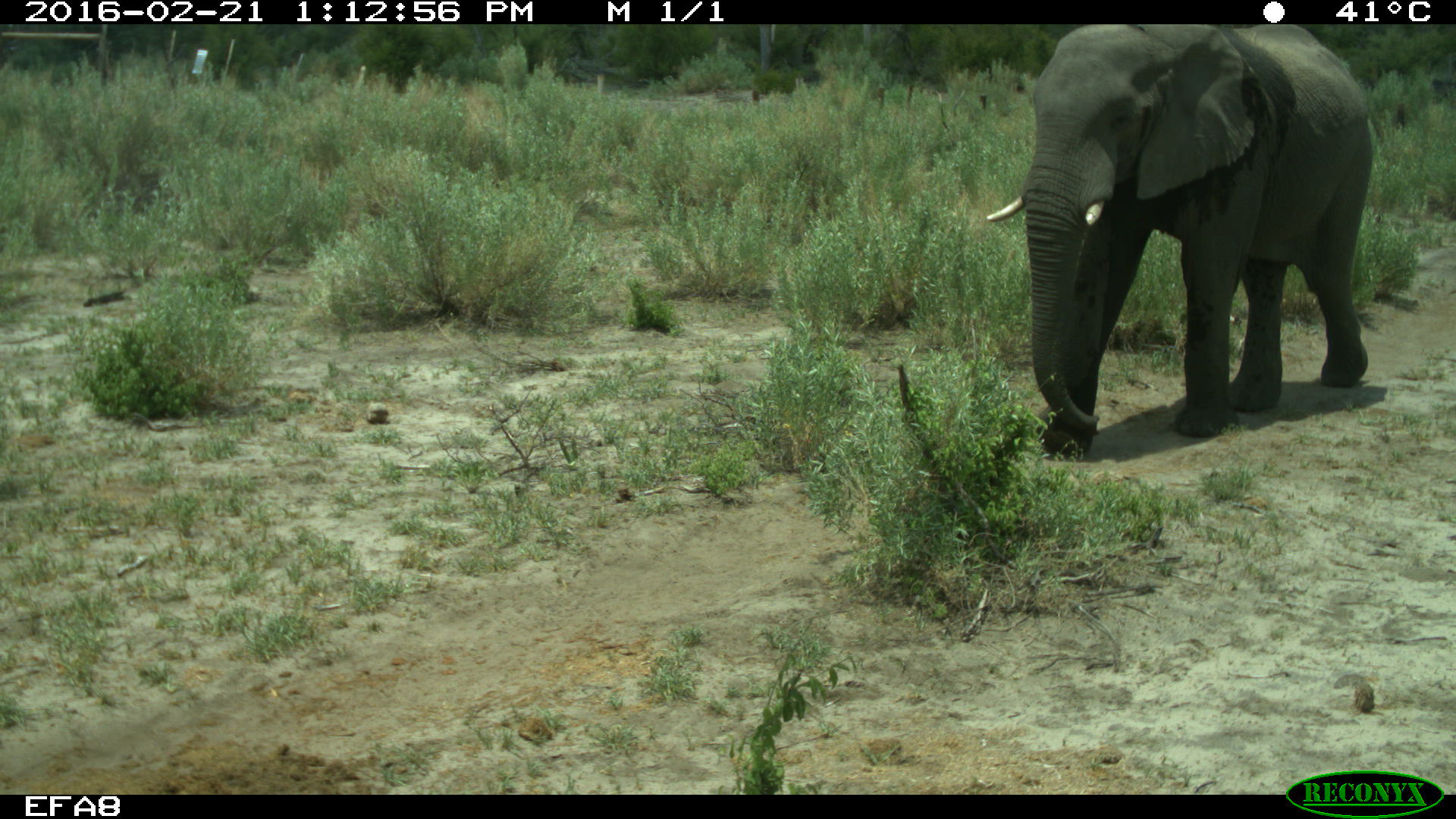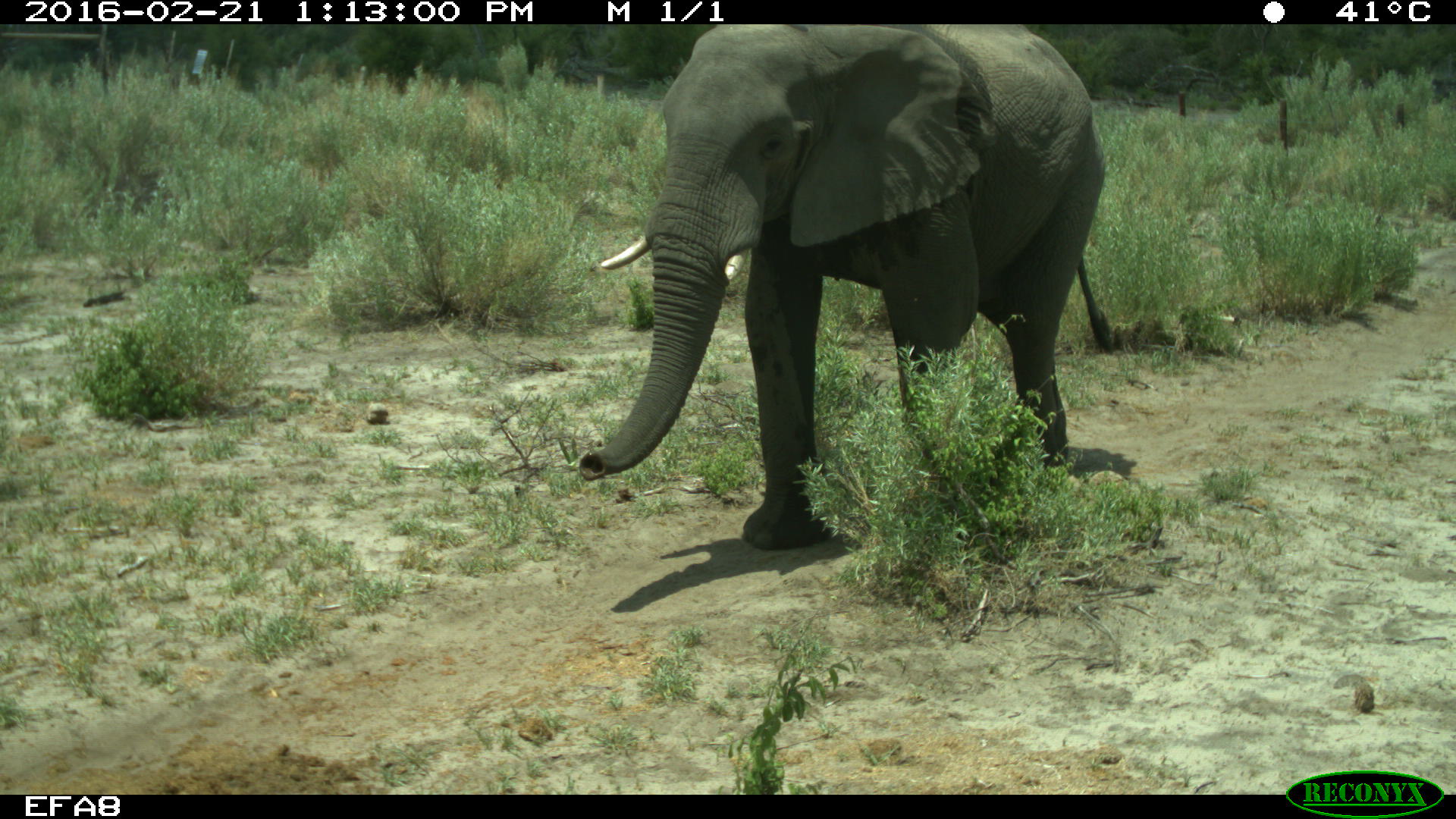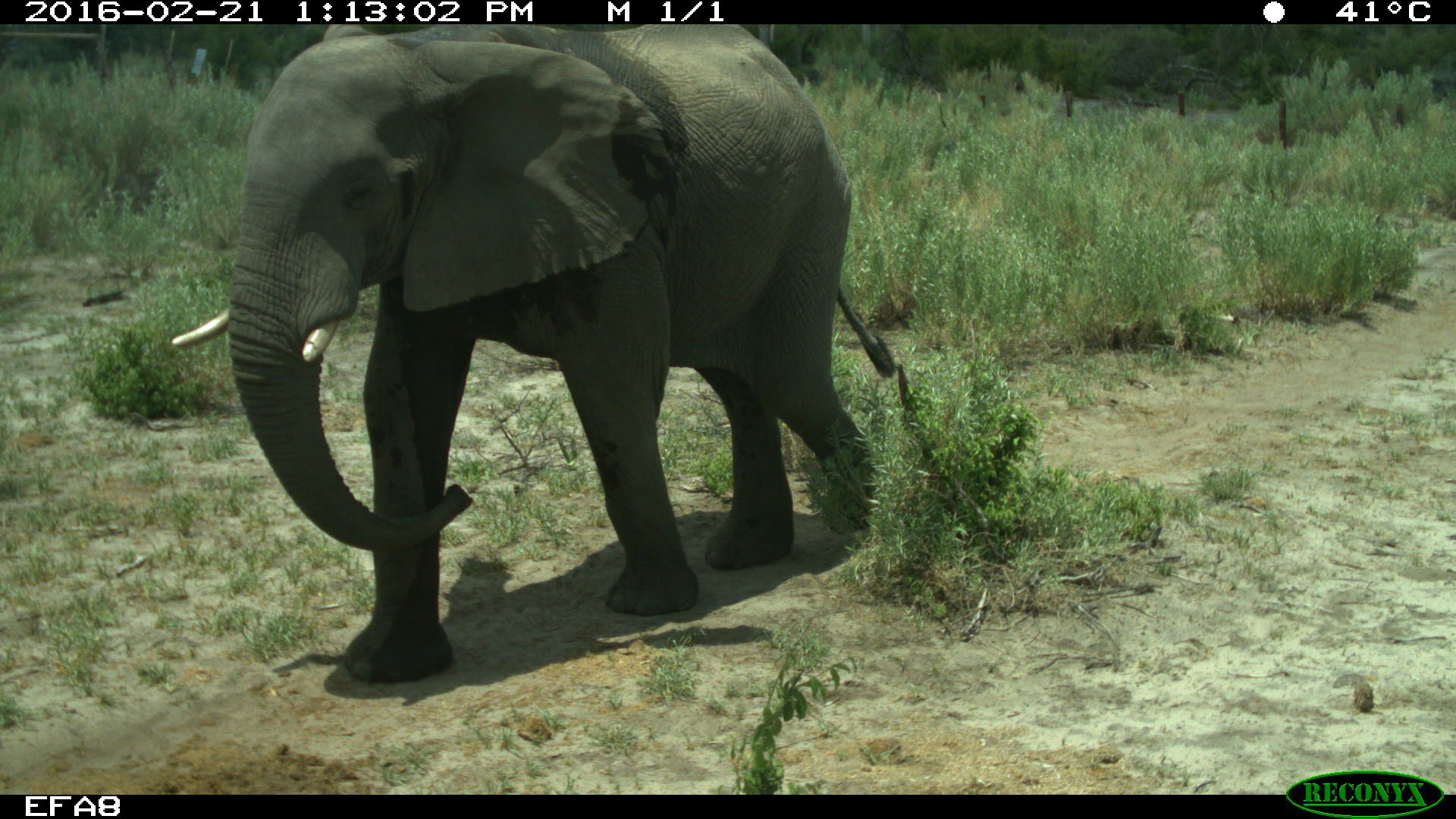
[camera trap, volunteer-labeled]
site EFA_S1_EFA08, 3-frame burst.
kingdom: Animalia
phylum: Chordata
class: Mammalia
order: Proboscidea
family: Elephantidae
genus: Loxodonta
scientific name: Loxodonta africana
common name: african bush elephant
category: elephant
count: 1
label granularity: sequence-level